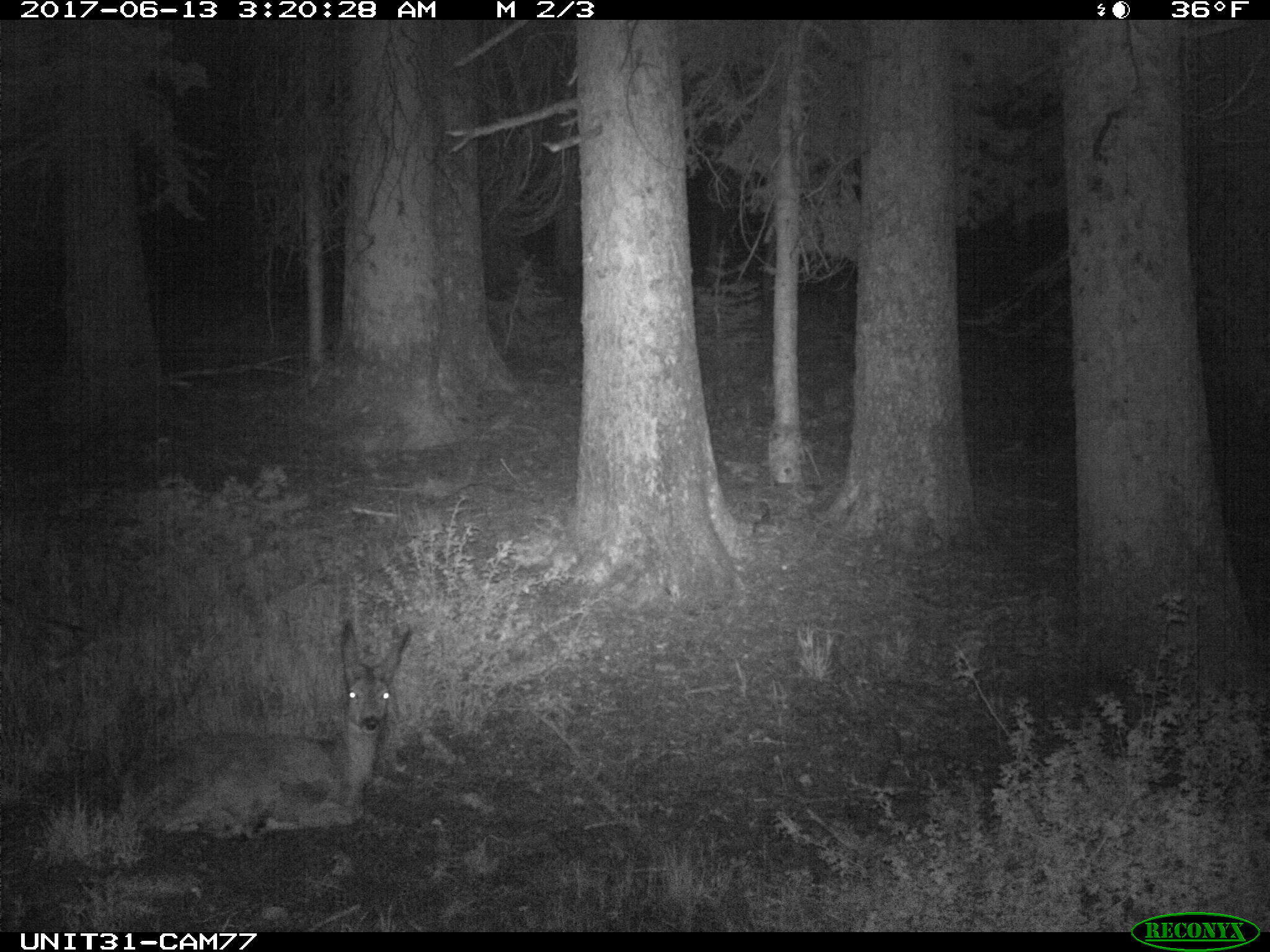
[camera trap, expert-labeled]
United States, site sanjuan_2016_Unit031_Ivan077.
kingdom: Animalia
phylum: Chordata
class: Mammalia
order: Artiodactyla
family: Cervidae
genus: Odocoileus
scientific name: Odocoileus hemionus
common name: mule deer